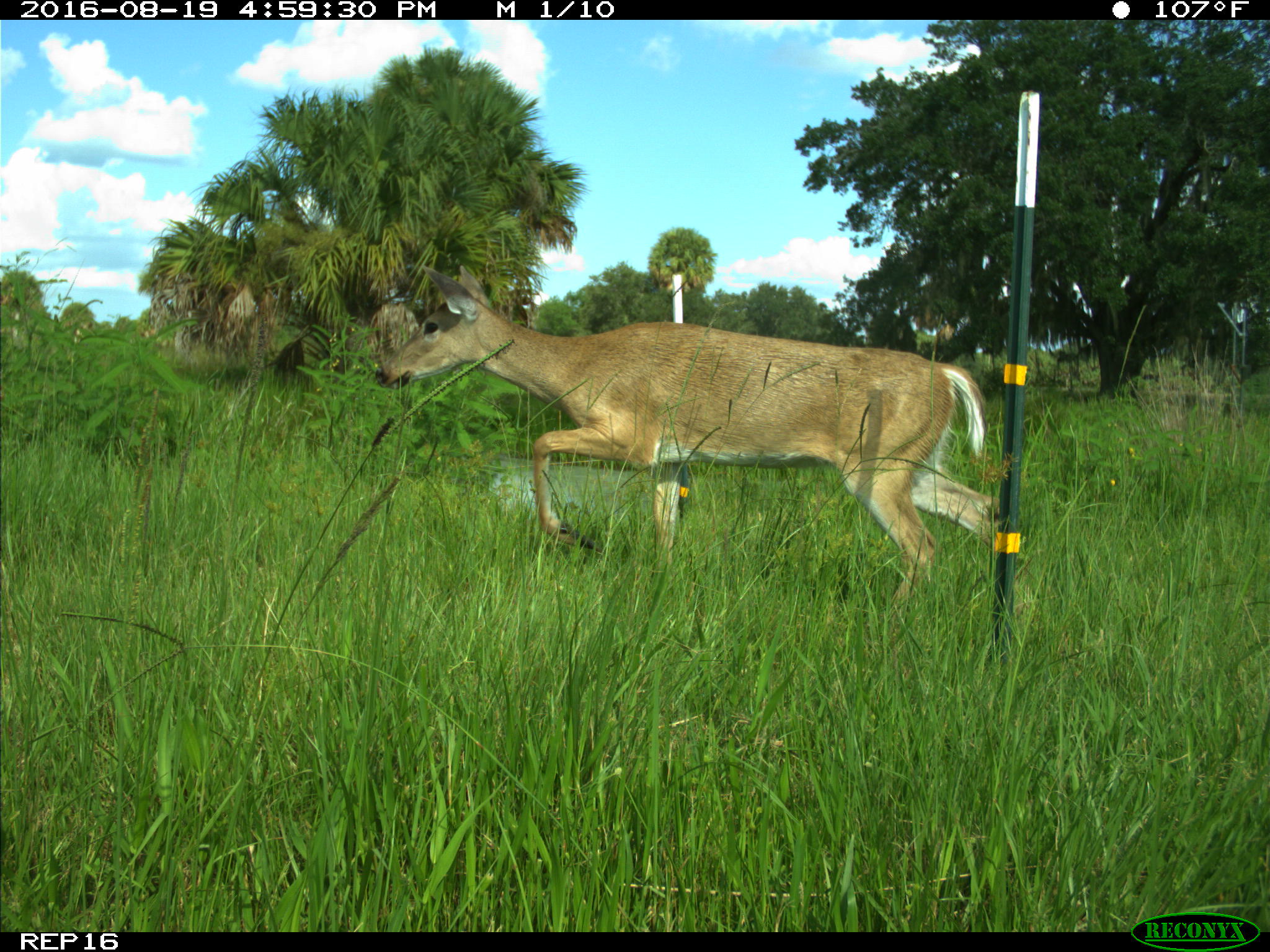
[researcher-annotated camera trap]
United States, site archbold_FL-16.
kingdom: Animalia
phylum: Chordata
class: Mammalia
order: Artiodactyla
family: Cervidae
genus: Odocoileus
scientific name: Odocoileus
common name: deer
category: unidentified deer